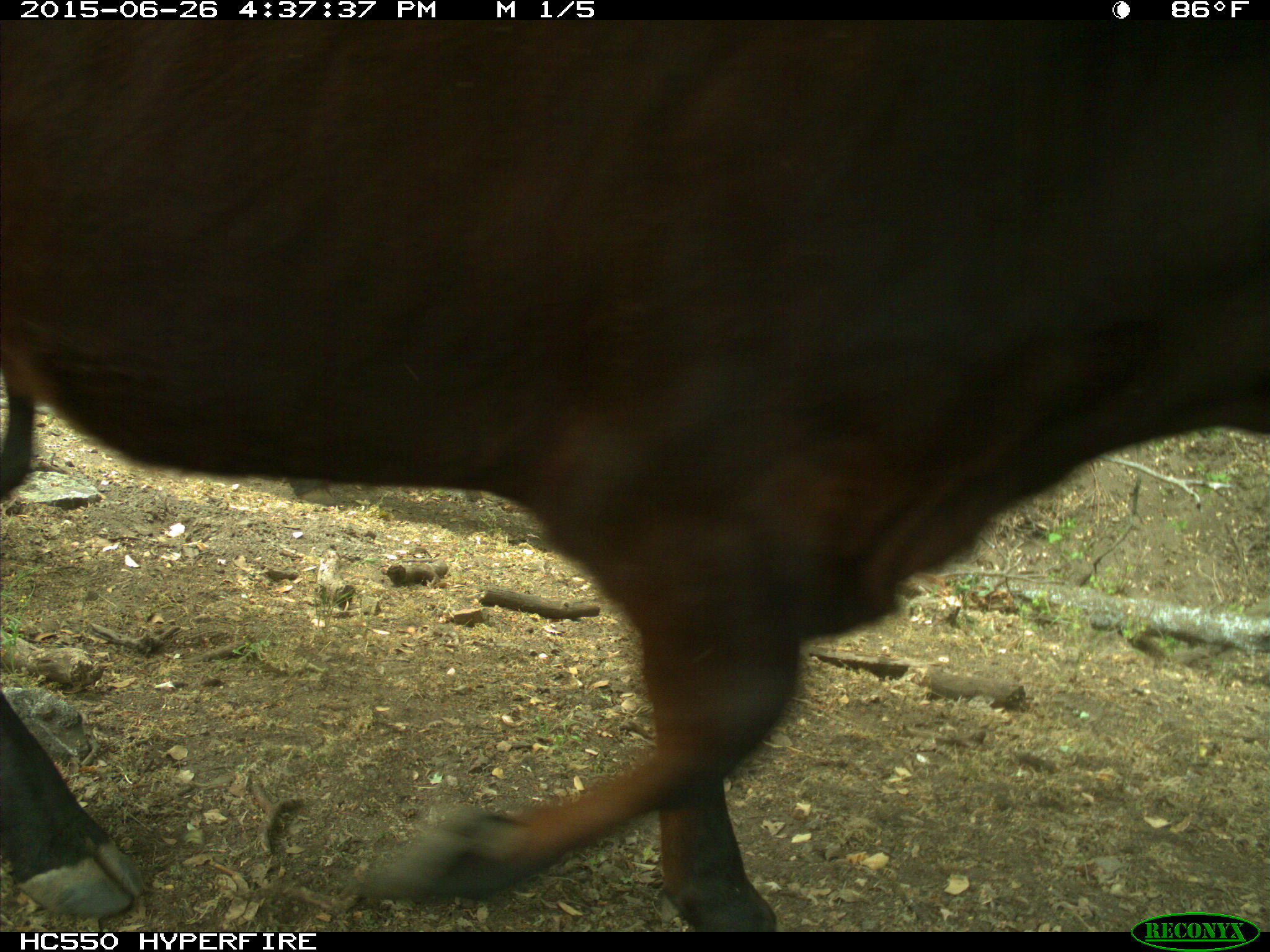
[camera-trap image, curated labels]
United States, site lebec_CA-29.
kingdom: Animalia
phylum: Chordata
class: Mammalia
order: Artiodactyla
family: Bovidae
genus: Bos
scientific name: Bos taurus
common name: domestic cow